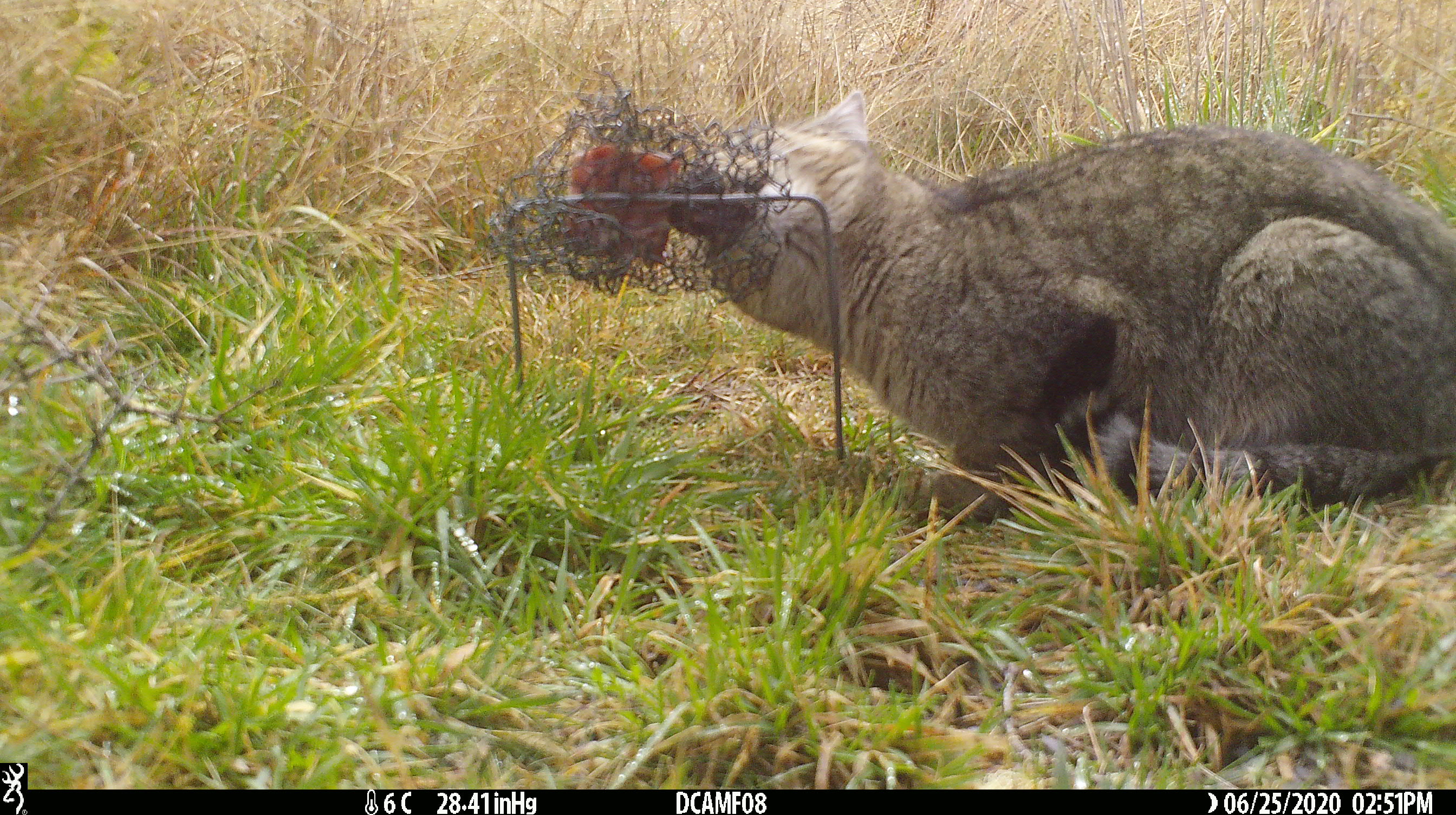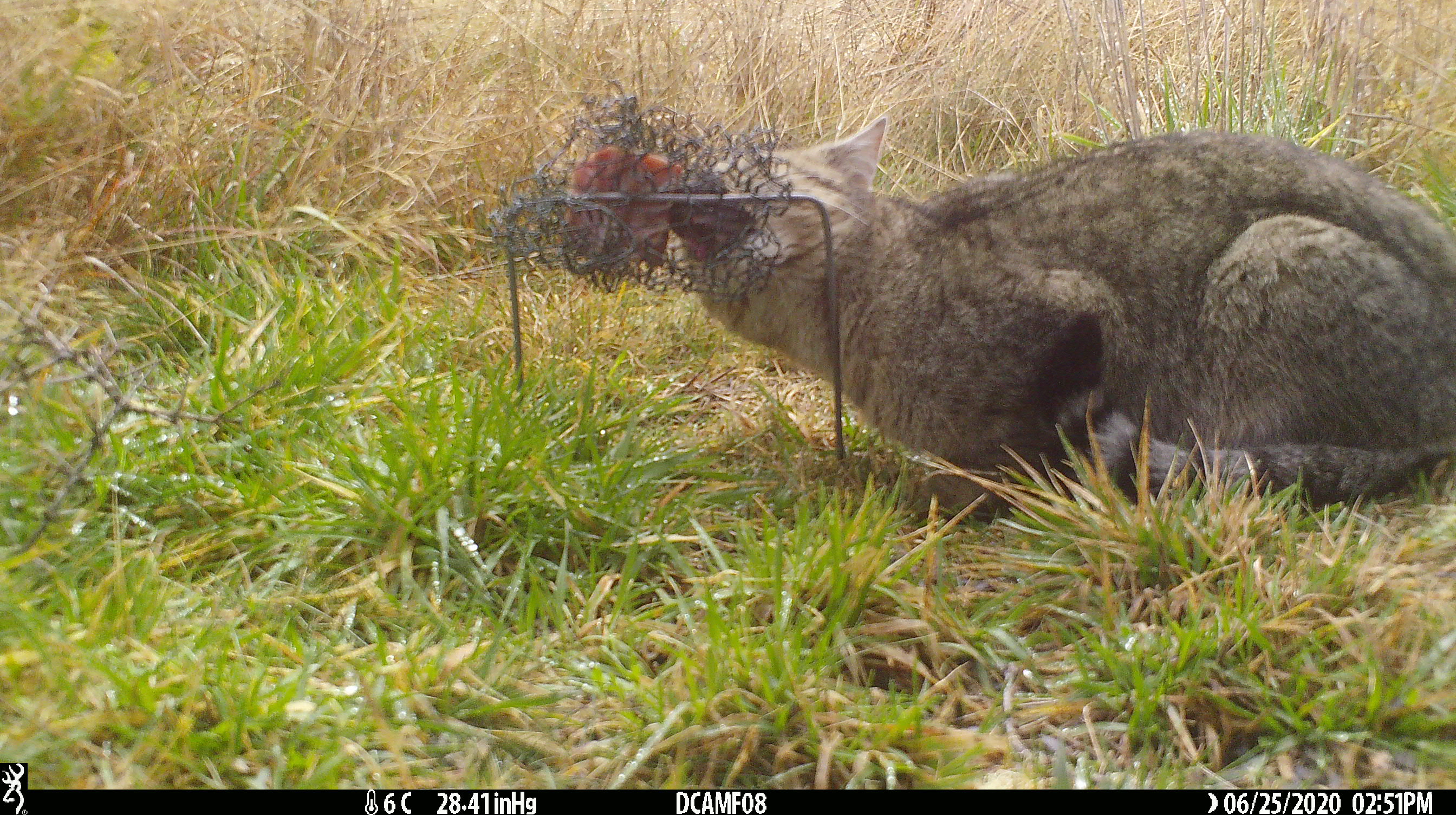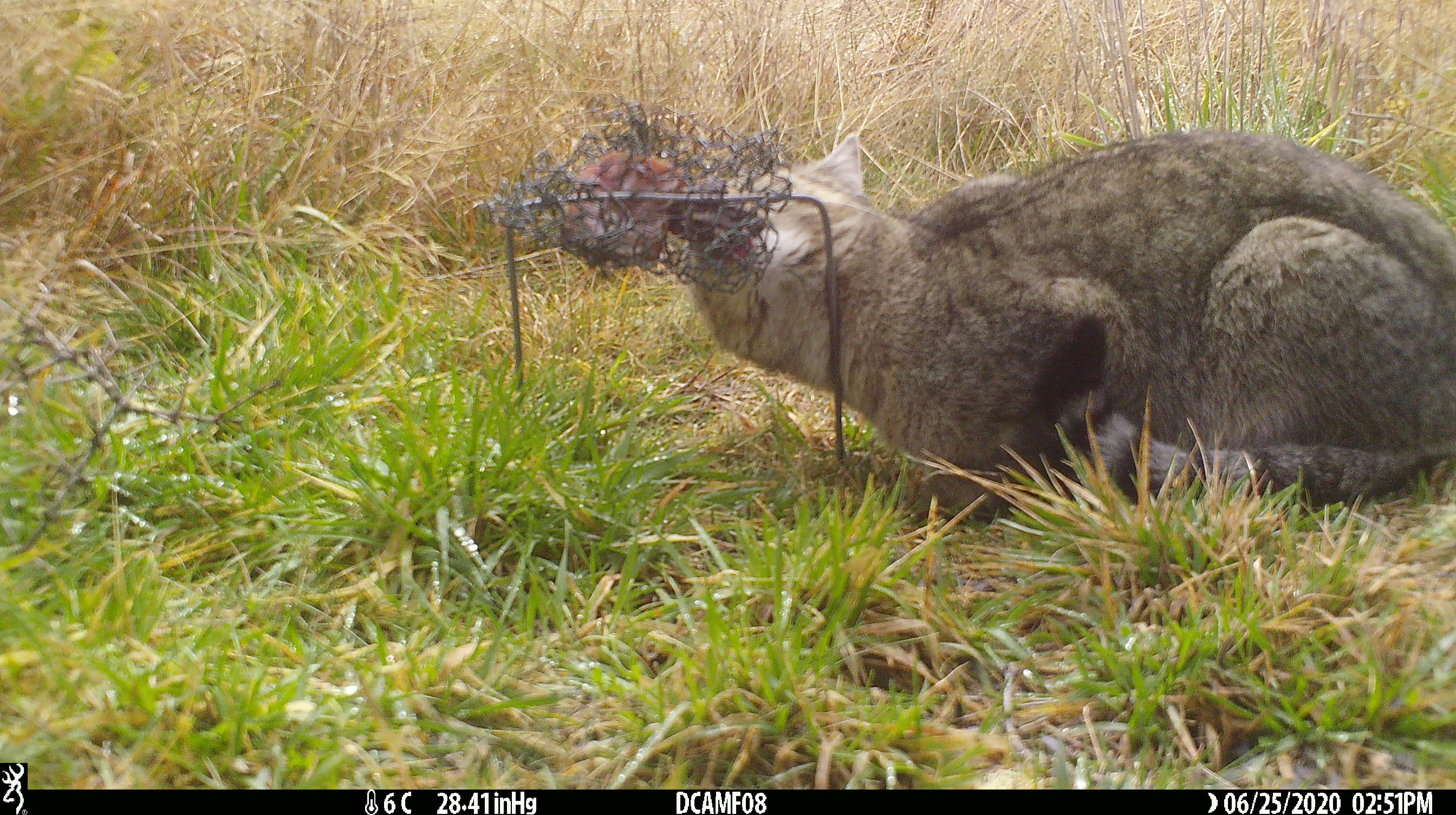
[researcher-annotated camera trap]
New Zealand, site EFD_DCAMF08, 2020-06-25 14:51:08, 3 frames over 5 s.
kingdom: Animalia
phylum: Chordata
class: Mammalia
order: Carnivora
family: Felidae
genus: Felis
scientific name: Felis catus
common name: domestic cat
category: cat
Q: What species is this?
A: Cat (domestic cat) (Felis catus).